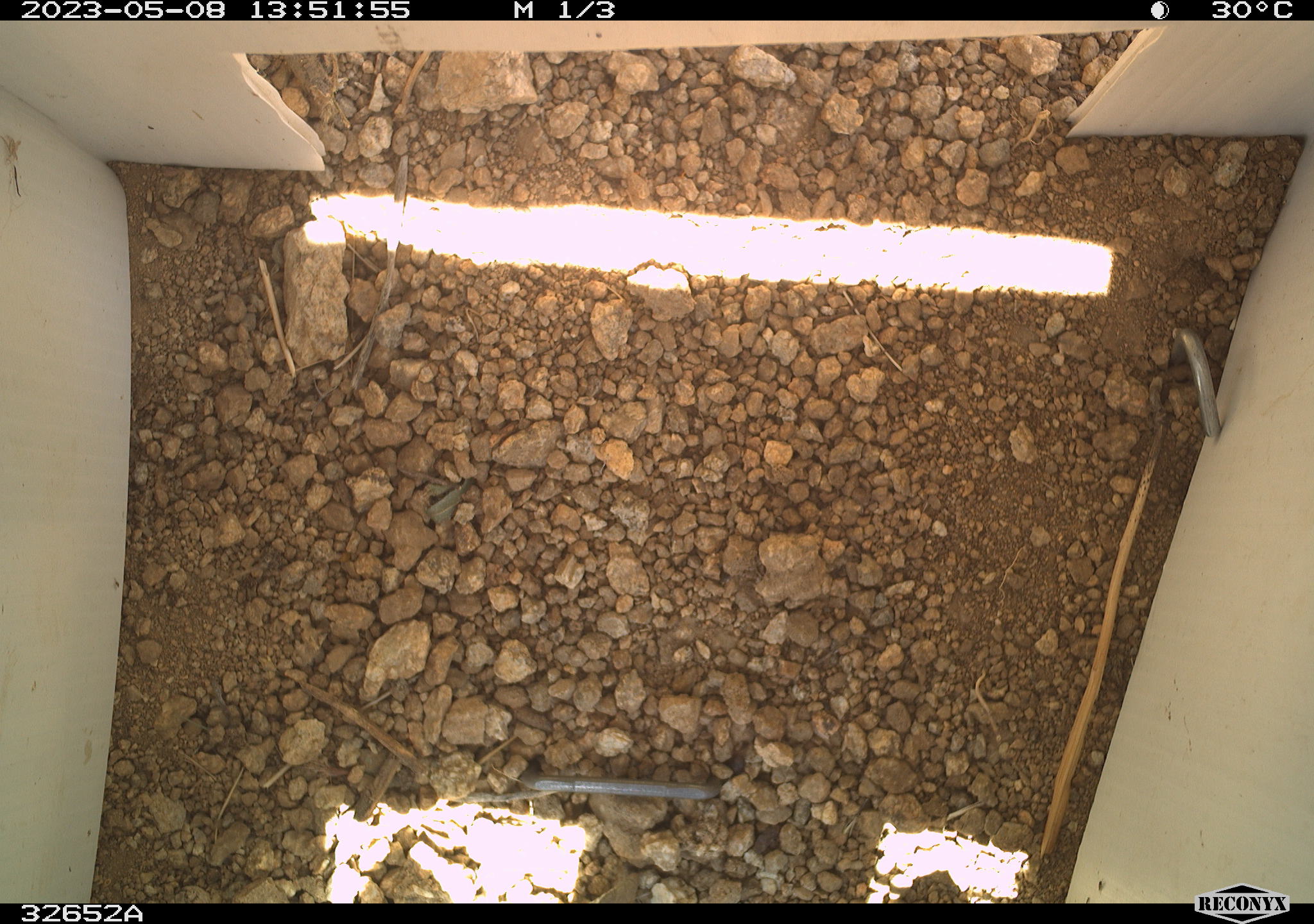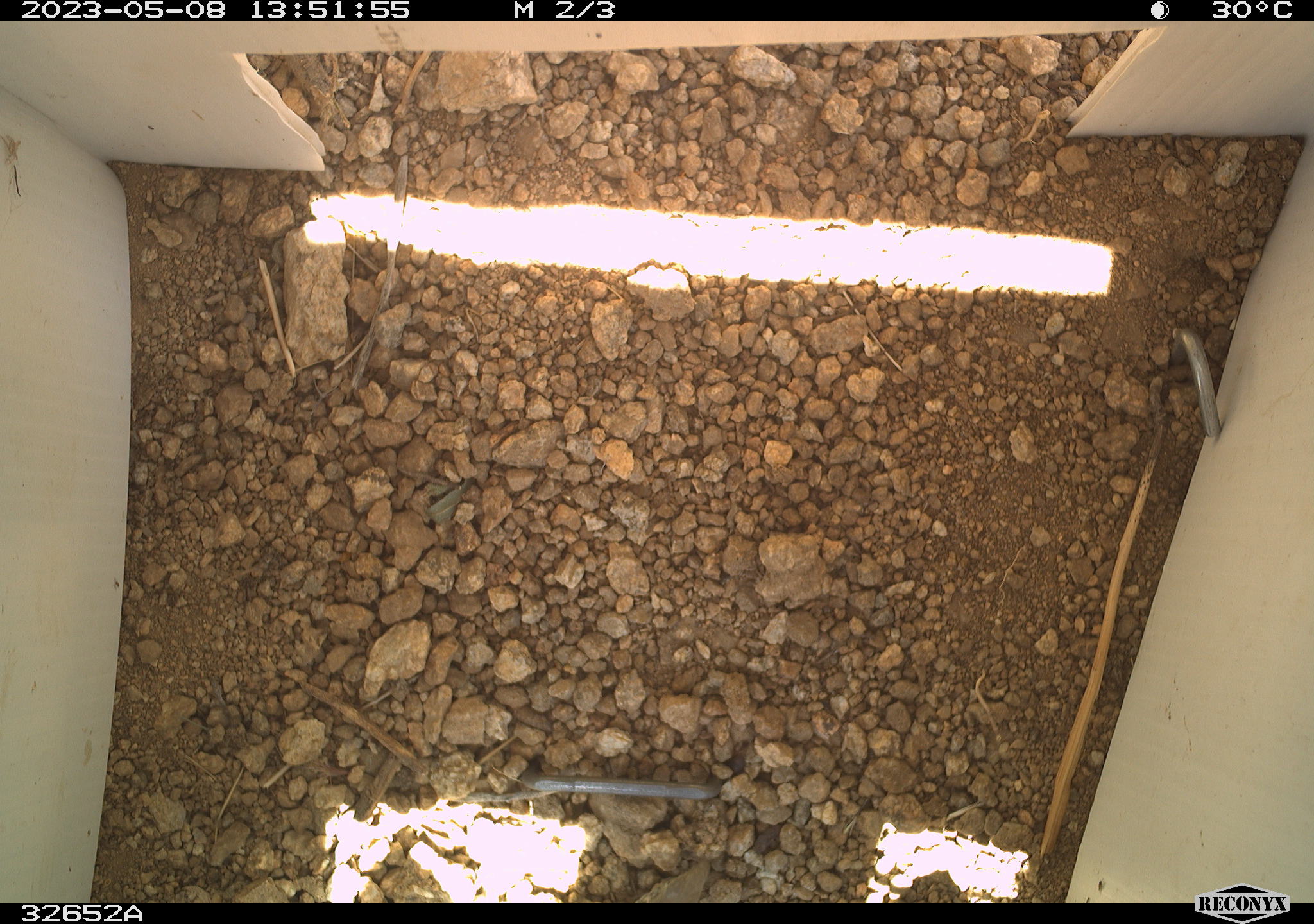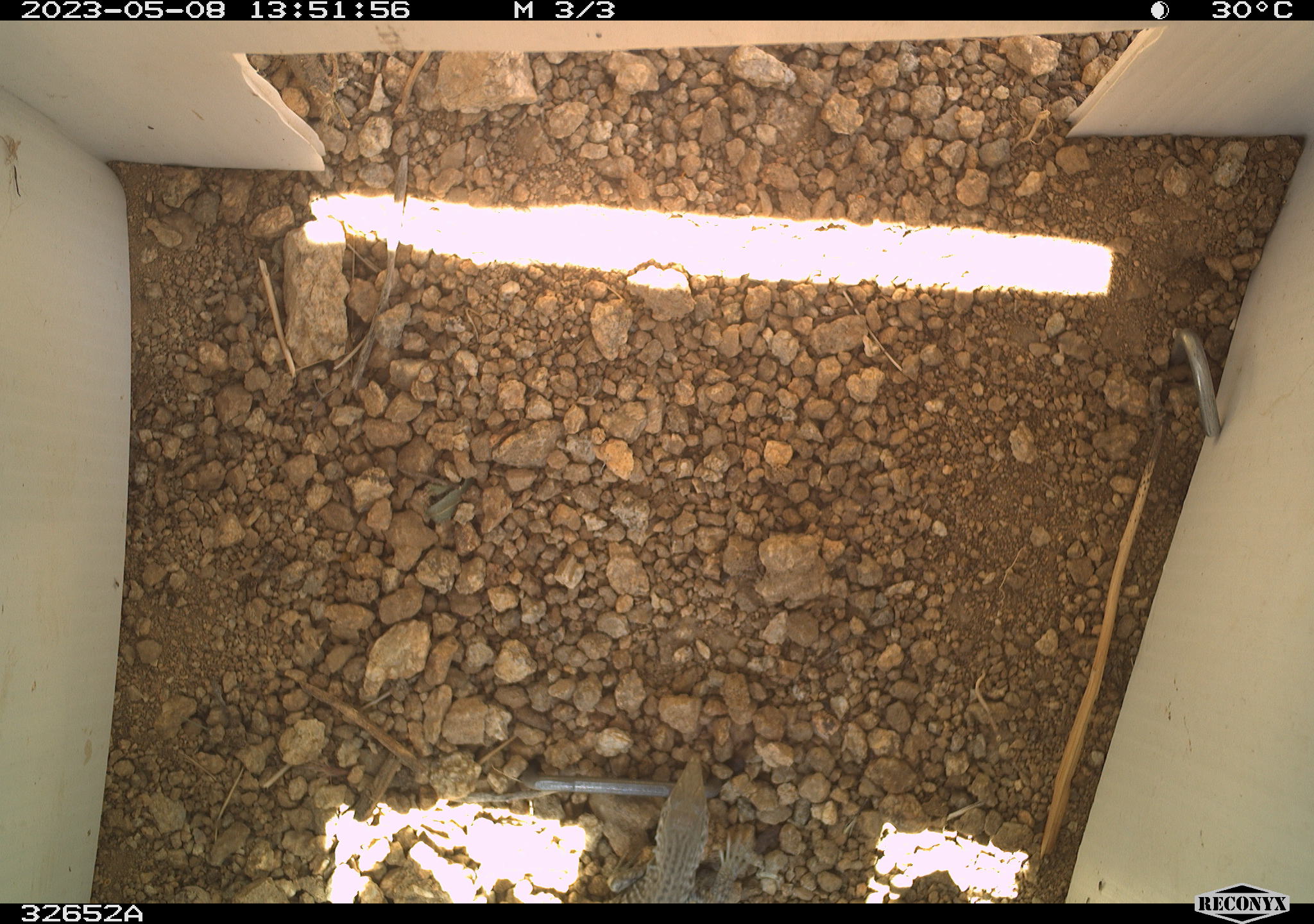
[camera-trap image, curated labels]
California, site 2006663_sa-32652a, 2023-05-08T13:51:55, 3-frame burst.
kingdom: Animalia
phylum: Chordata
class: Reptilia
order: Squamata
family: Teiidae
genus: Aspidoscelis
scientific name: Aspidoscelis tigris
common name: western whiptail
Western whiptail (Aspidoscelis tigris).